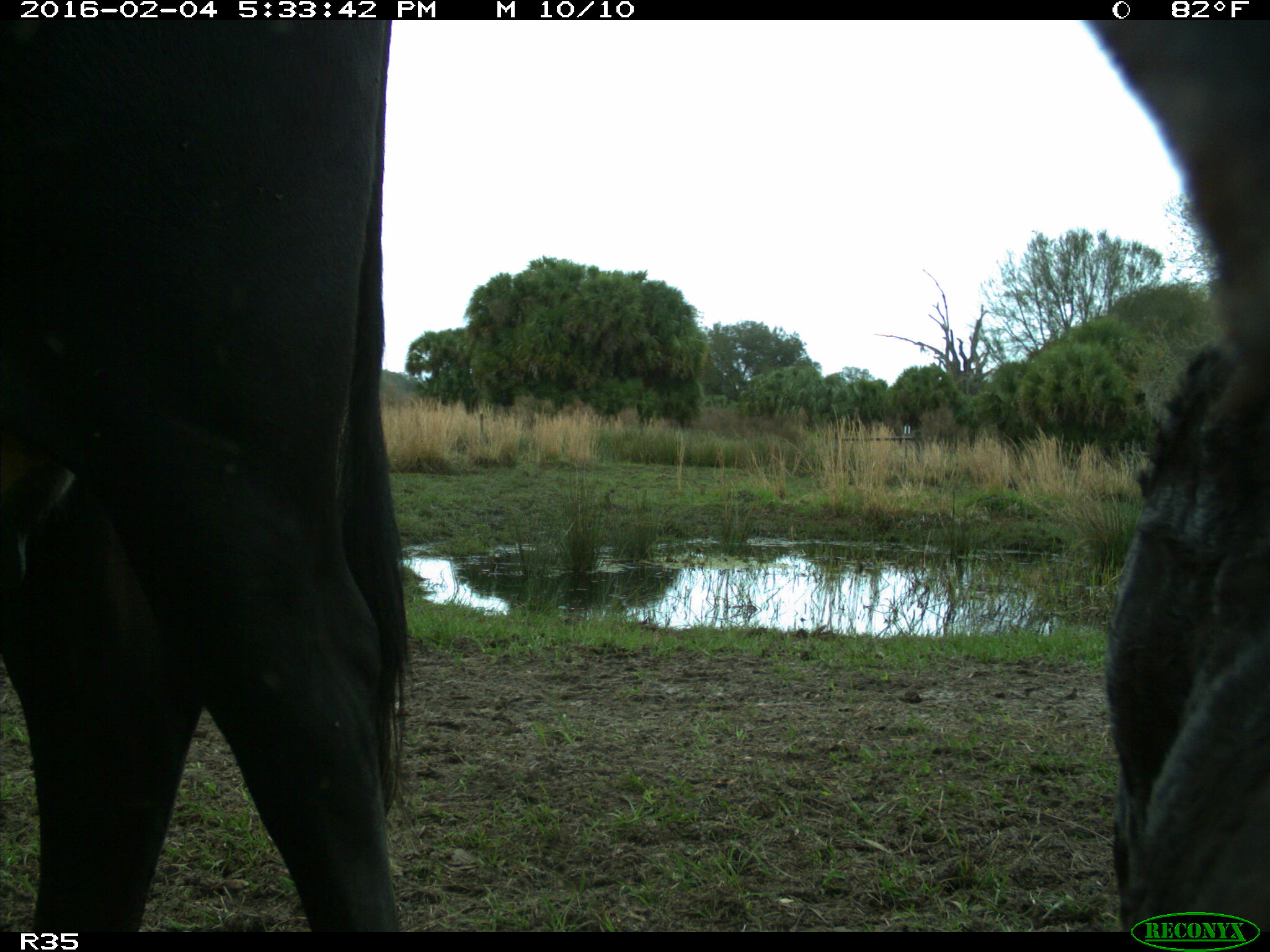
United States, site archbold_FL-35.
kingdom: Animalia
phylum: Chordata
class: Mammalia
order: Artiodactyla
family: Bovidae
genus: Bos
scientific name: Bos taurus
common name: domestic cow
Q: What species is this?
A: Bos taurus (domestic cow).